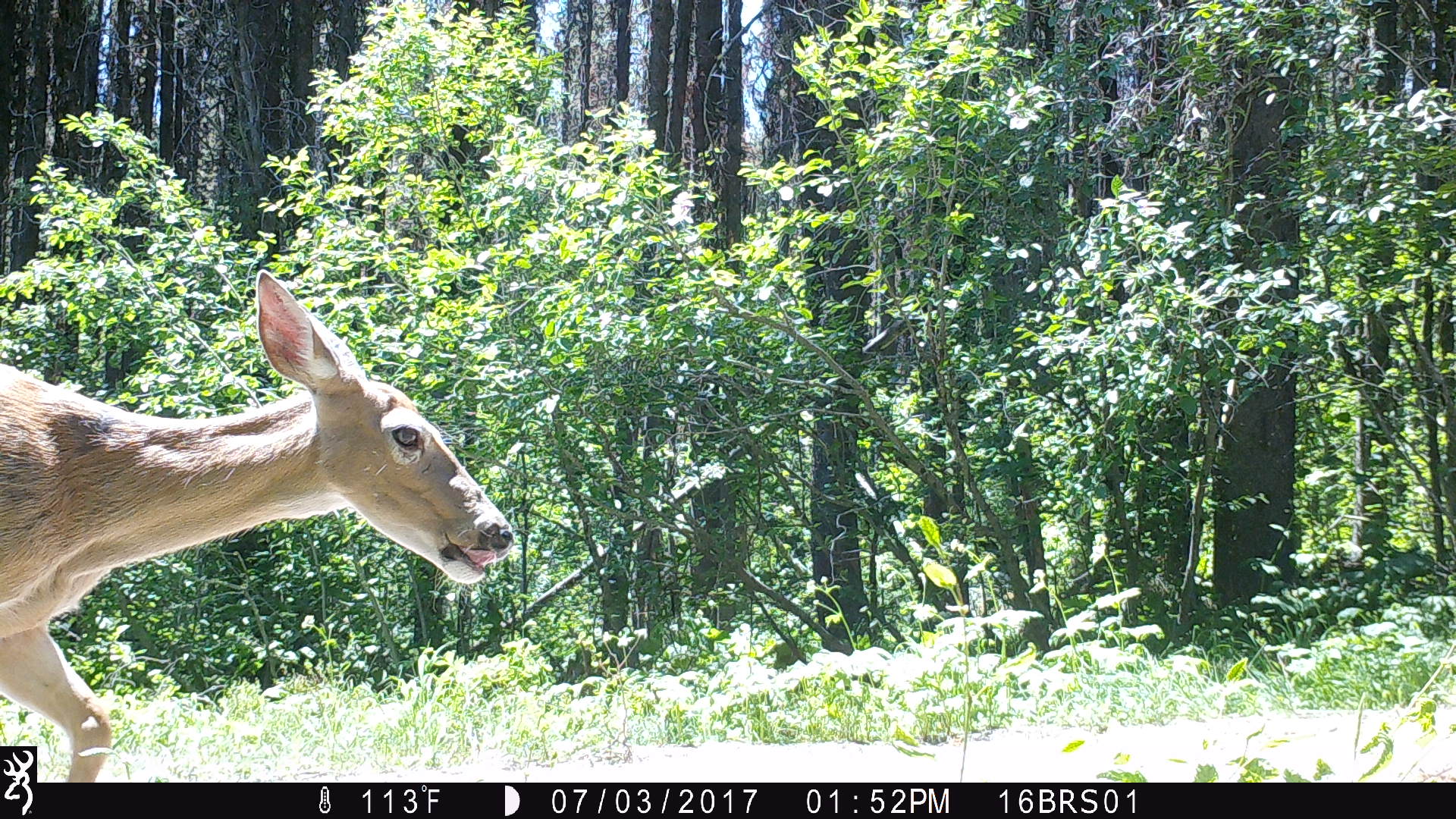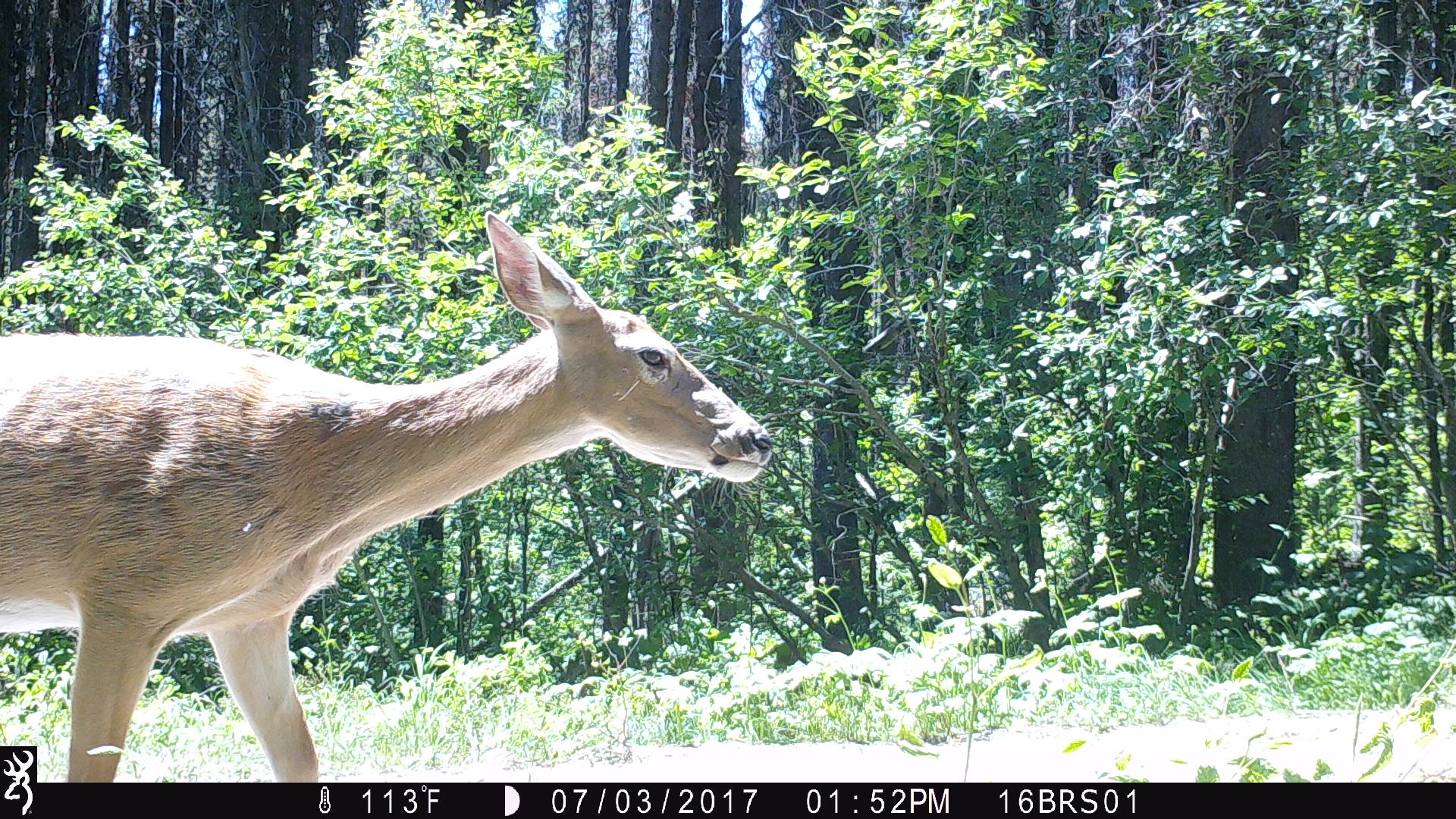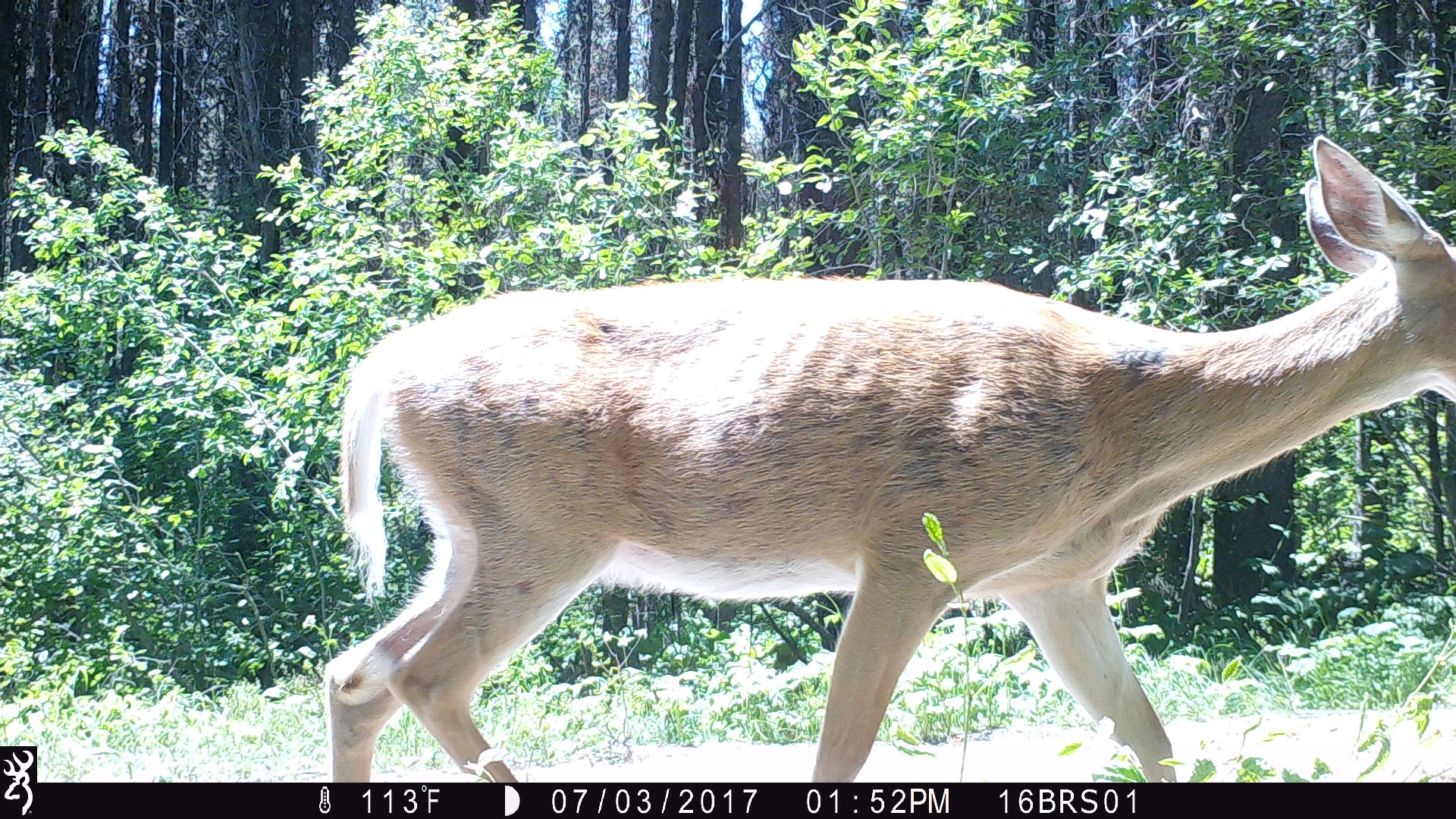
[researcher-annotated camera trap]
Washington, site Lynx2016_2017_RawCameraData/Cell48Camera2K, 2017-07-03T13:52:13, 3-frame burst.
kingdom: Animalia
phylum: Chordata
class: Mammalia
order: Artiodactyla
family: Cervidae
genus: Odocoileus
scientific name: Odocoileus virginianus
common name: white-tailed deer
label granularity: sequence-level